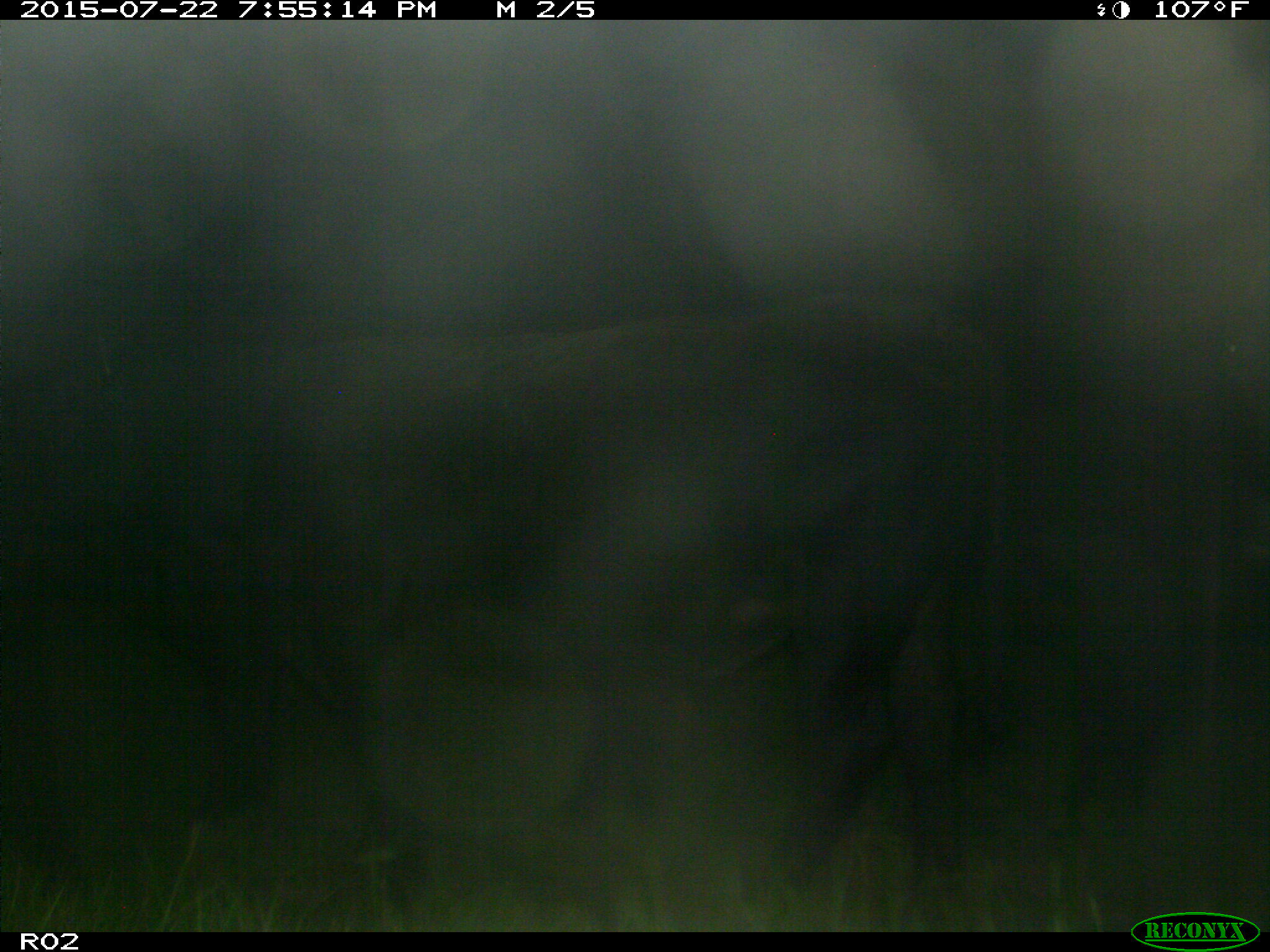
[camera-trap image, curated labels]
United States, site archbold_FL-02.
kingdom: Animalia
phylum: Chordata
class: Mammalia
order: Artiodactyla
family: Bovidae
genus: Bos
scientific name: Bos taurus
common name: domestic cow